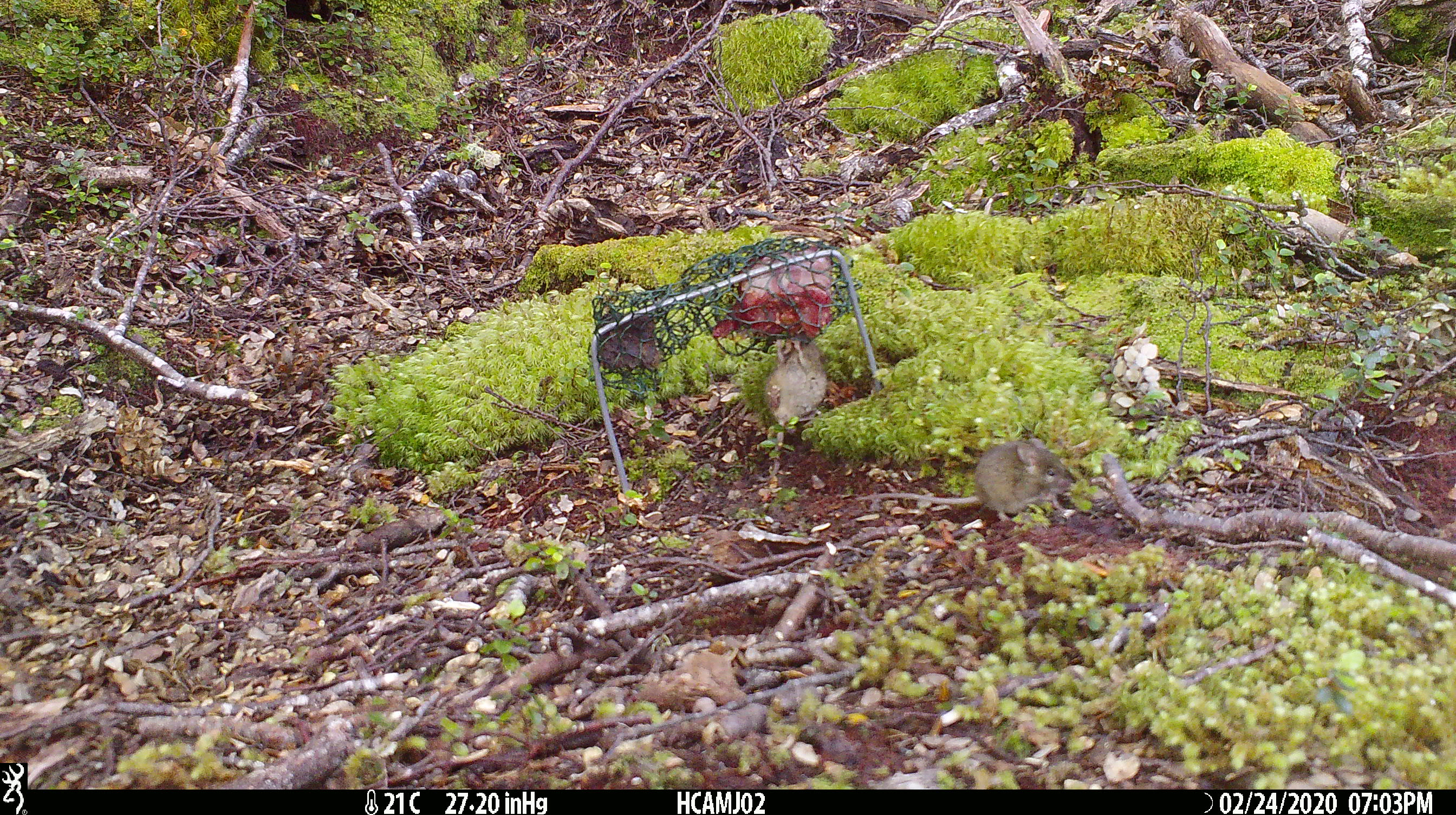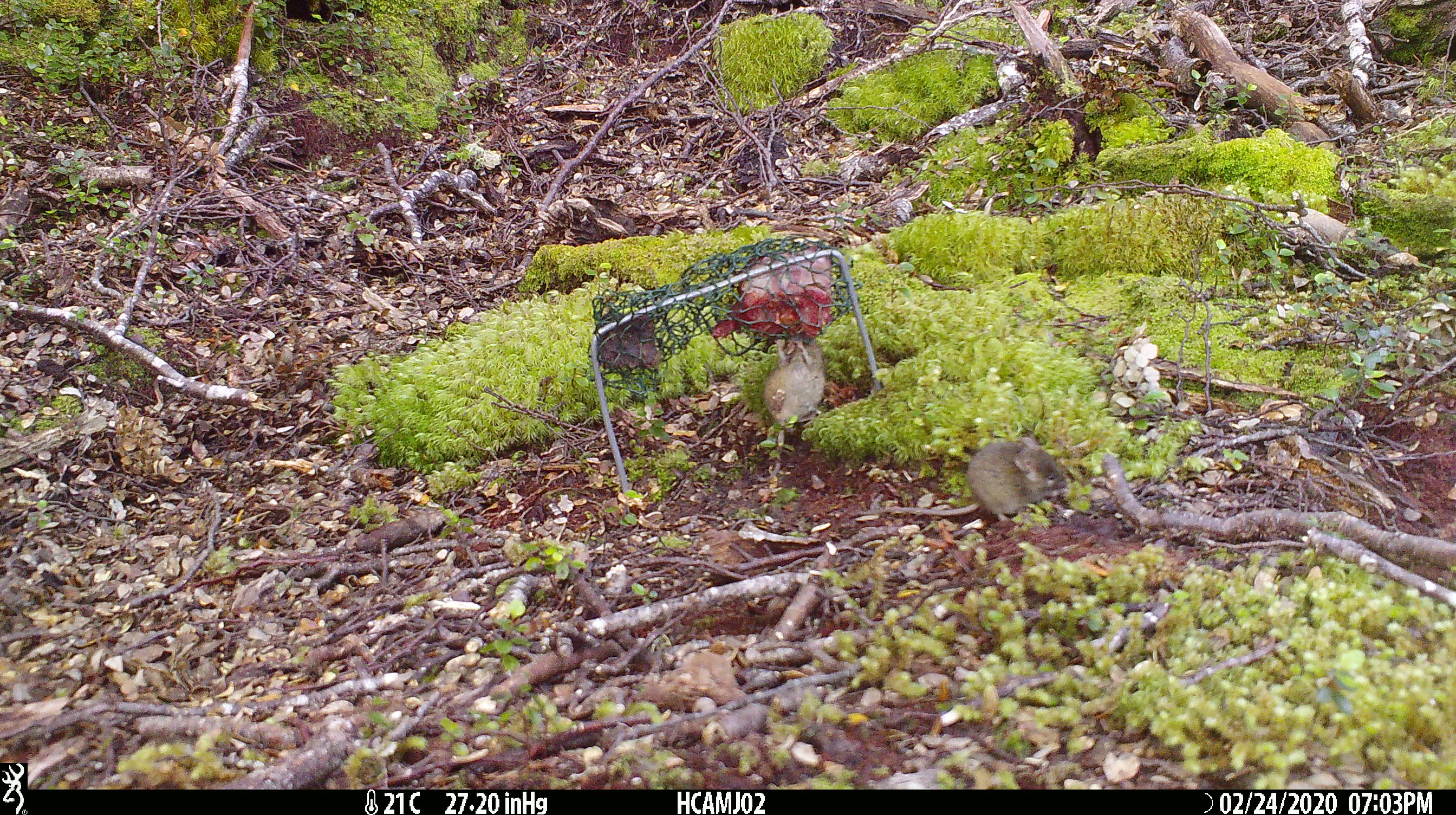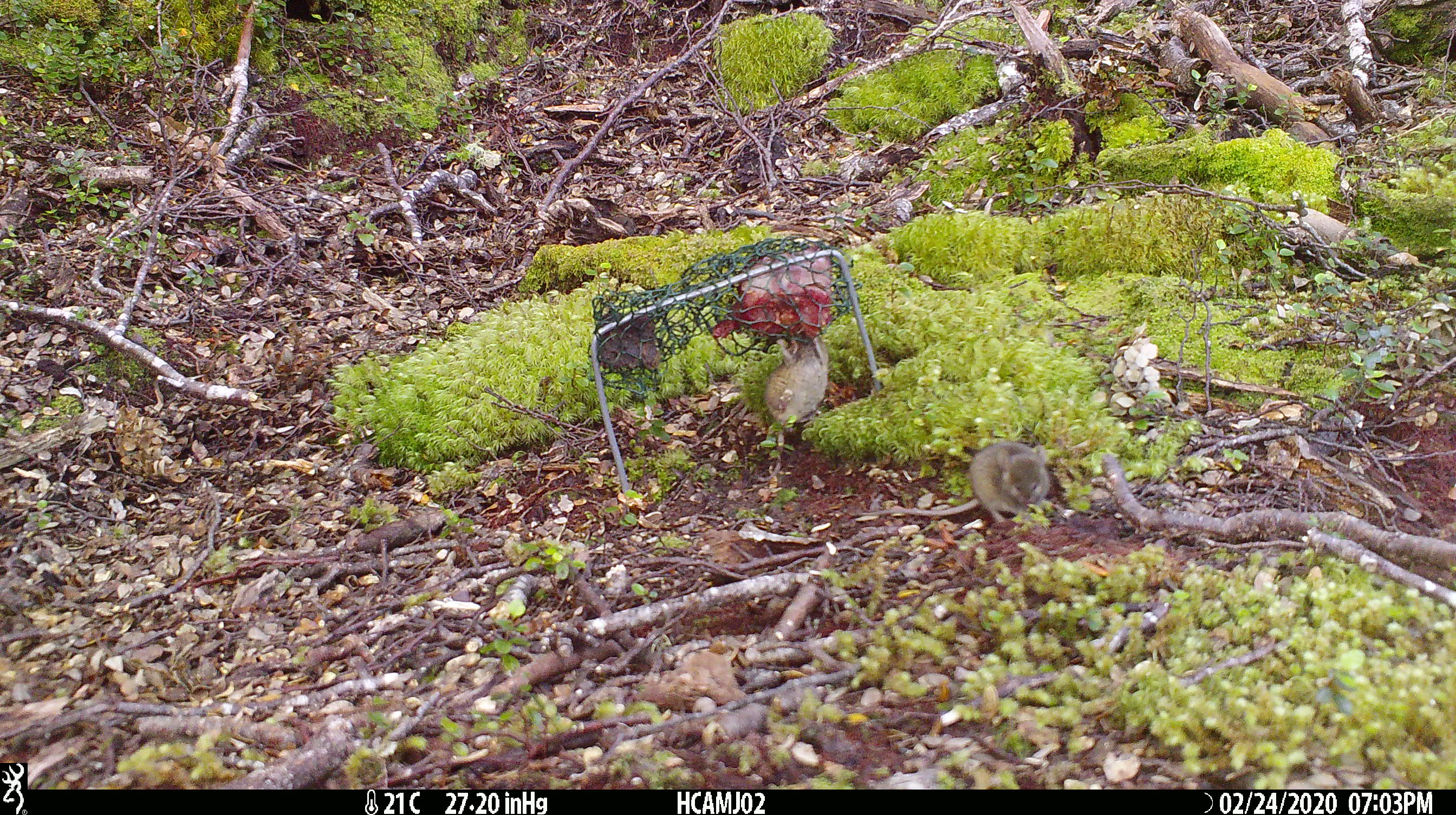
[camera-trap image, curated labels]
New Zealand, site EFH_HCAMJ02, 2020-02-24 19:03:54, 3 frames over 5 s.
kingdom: Animalia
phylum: Chordata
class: Mammalia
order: Rodentia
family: Muridae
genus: Mus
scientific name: Mus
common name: mouse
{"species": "mouse (Mus)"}